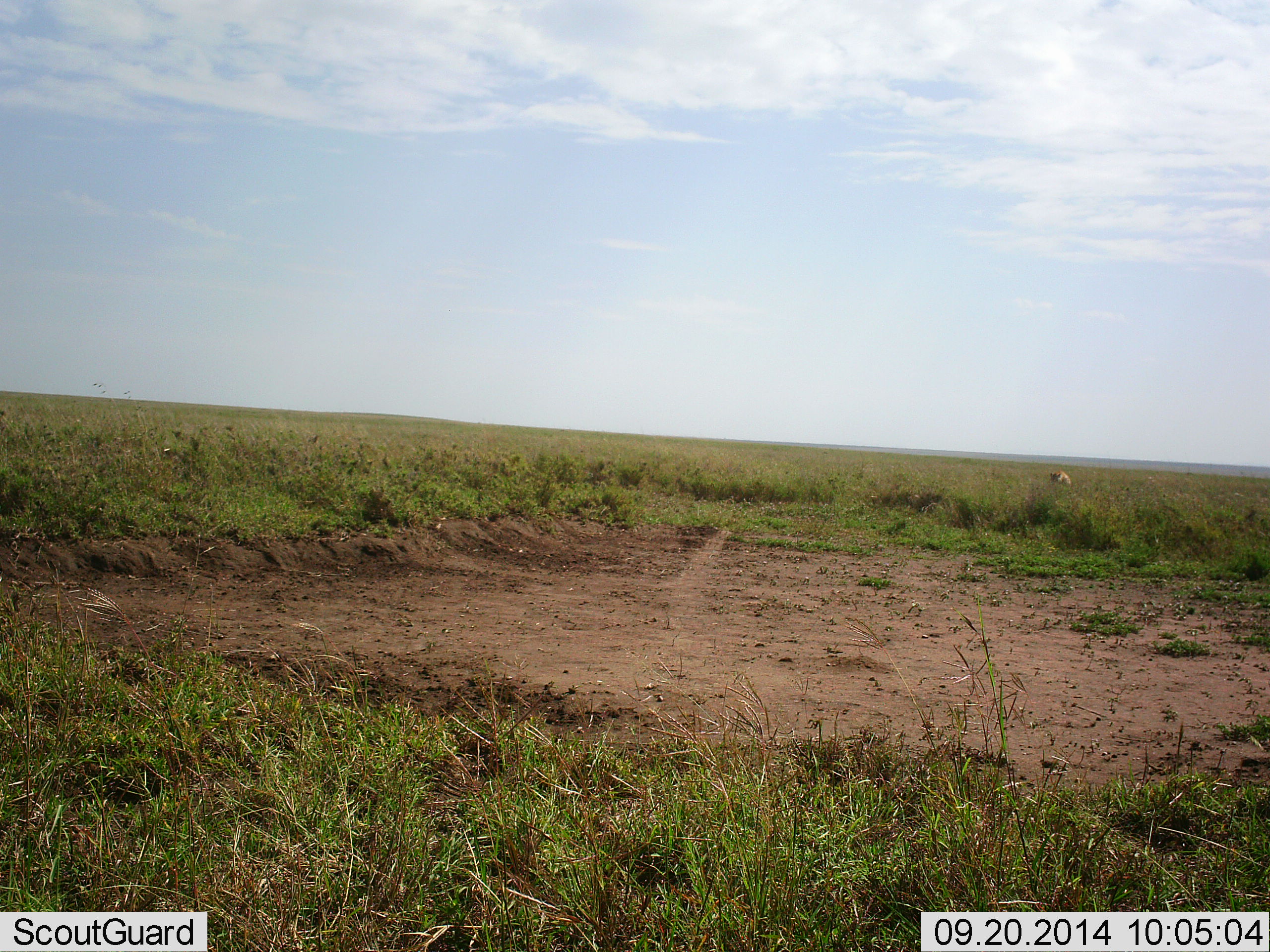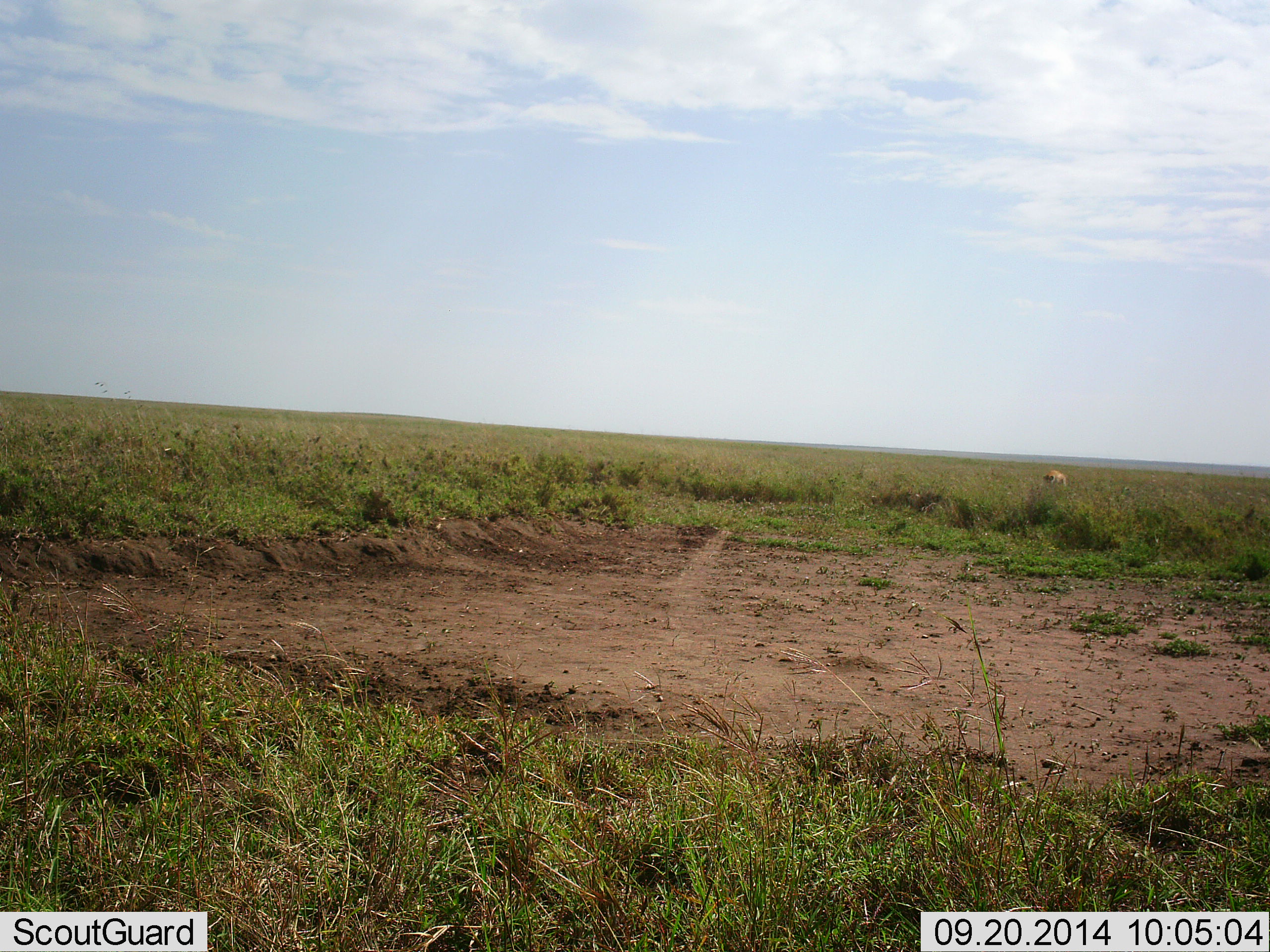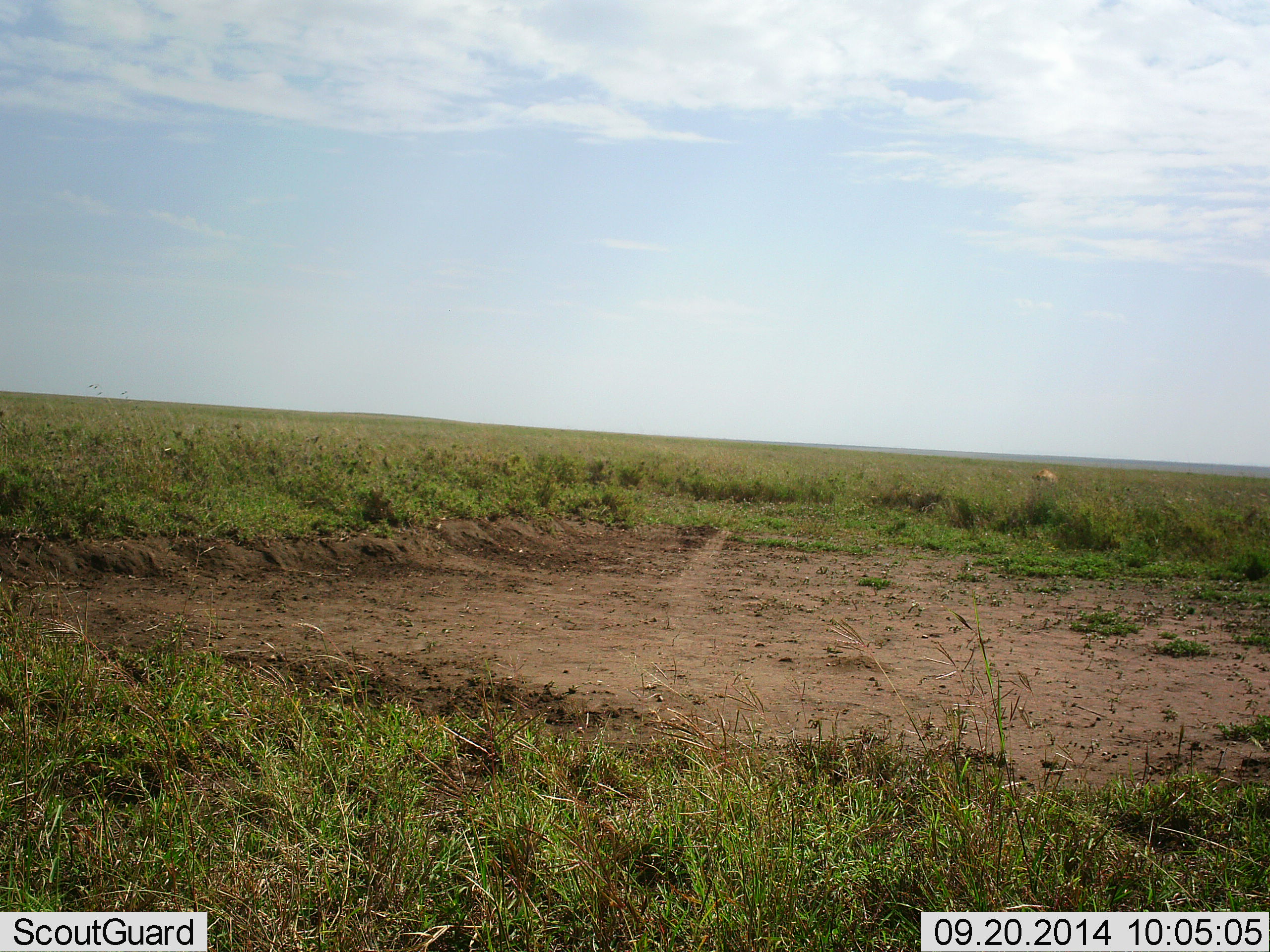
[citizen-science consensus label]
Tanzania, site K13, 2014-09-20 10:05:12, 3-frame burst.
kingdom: Animalia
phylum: Chordata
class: Mammalia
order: Carnivora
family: Felidae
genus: Panthera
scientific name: Panthera leo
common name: lion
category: lionfemale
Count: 1.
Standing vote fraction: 0%.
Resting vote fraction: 0%.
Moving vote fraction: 100%.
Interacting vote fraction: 0%.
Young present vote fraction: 0%.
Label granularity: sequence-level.